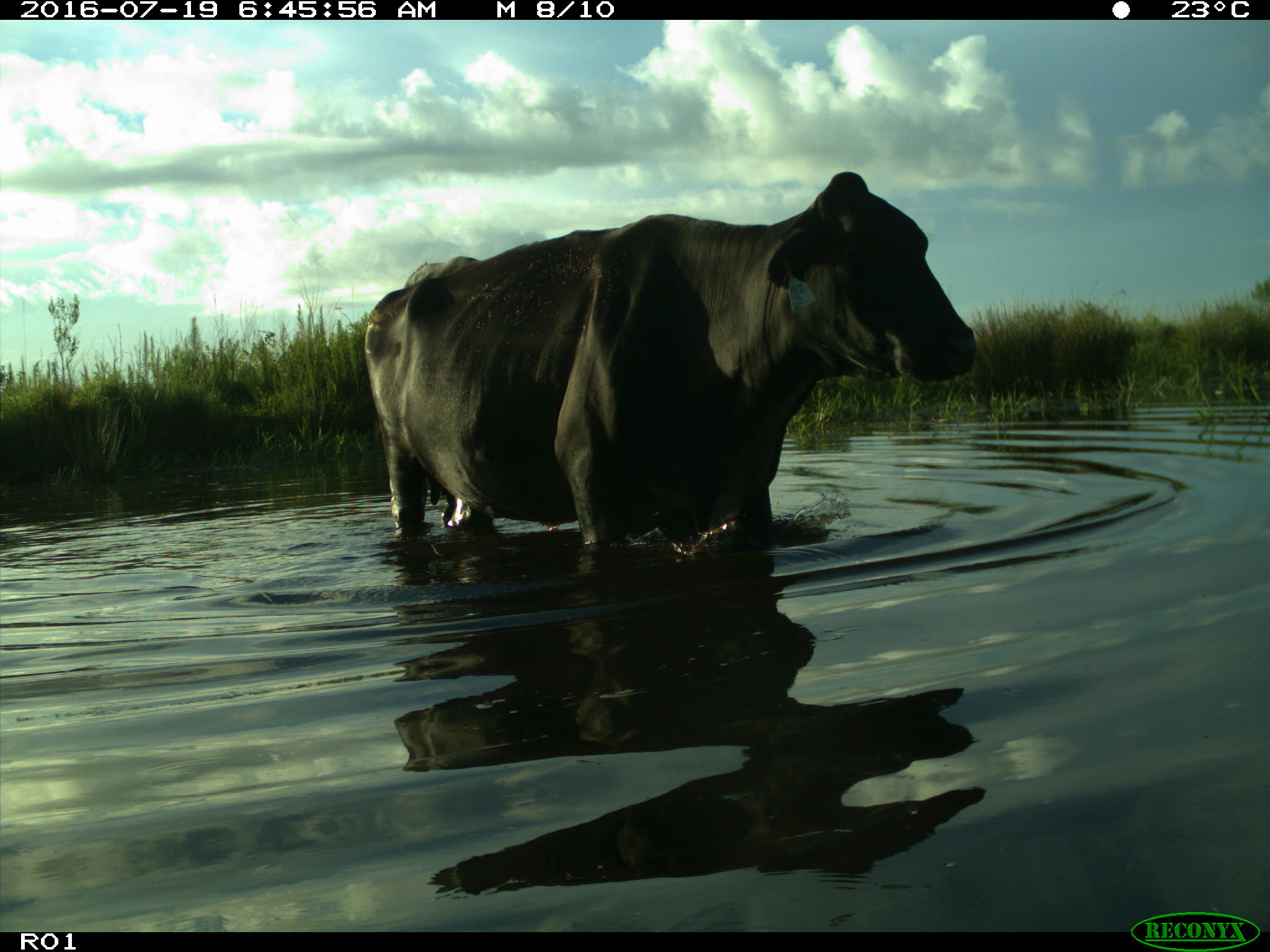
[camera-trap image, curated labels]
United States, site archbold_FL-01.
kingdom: Animalia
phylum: Chordata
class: Mammalia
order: Artiodactyla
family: Bovidae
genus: Bos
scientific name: Bos taurus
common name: domestic cow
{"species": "Bos taurus (domestic cow)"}